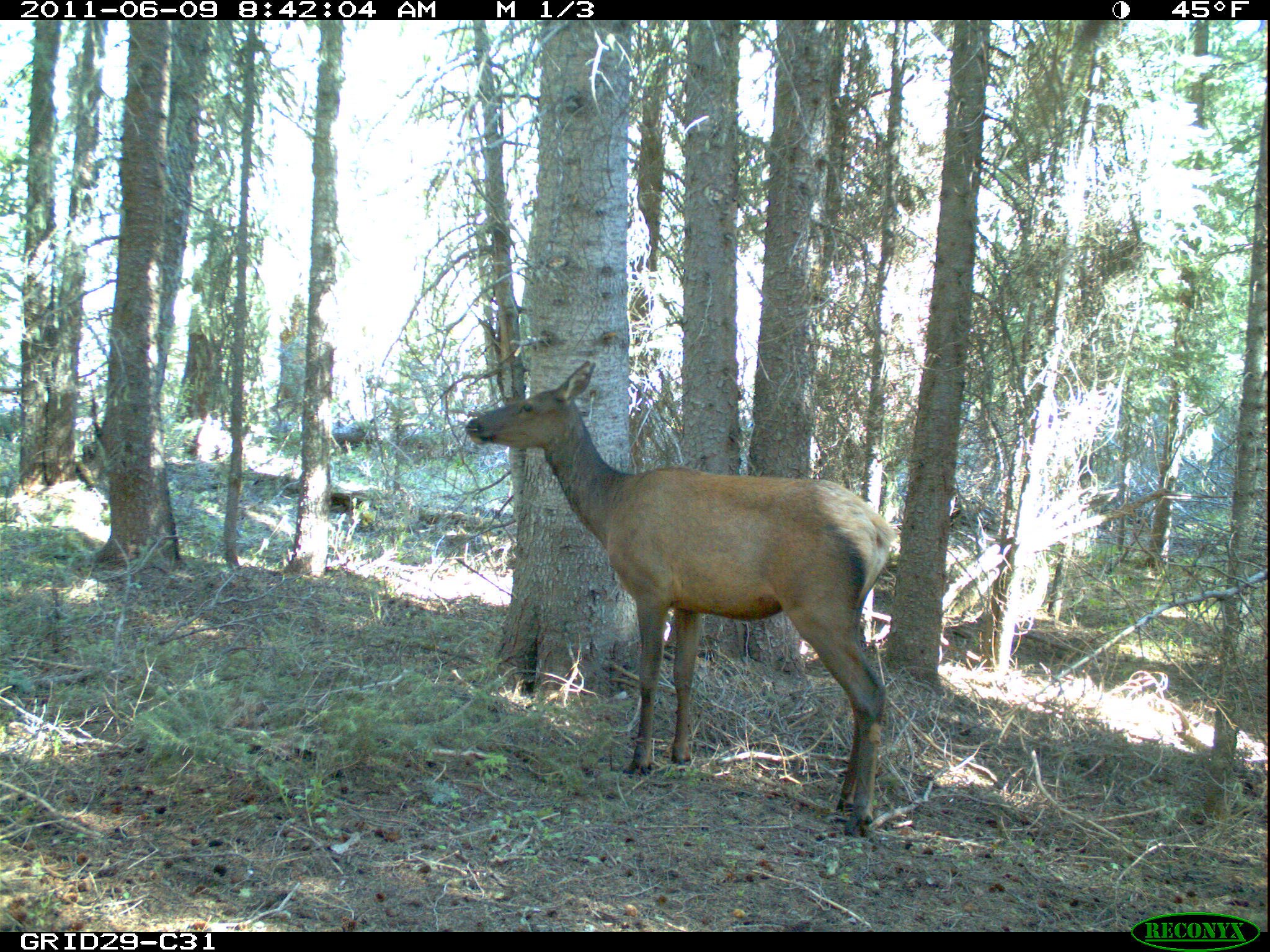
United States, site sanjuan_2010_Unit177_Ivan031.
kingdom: Animalia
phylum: Chordata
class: Mammalia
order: Artiodactyla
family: Cervidae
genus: Cervus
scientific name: Cervus elaphus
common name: red deer